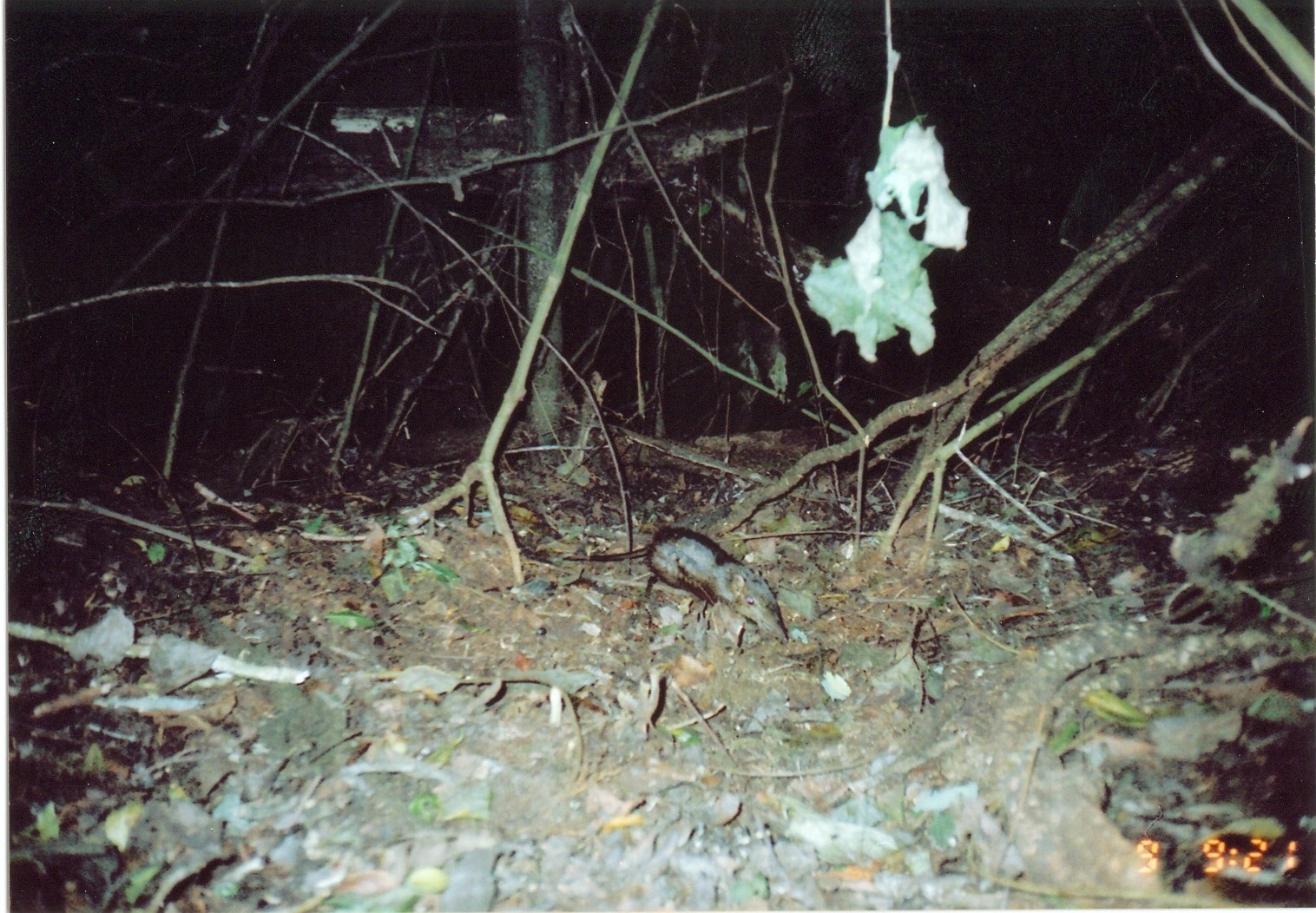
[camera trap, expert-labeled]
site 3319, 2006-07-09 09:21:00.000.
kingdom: Animalia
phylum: Chordata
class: Mammalia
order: Macroscelidea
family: Macroscelididae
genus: Rhynchocyon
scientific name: Rhynchocyon cirnei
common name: checkered sengi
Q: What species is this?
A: Rhynchocyon cirnei (checkered sengi).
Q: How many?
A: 1.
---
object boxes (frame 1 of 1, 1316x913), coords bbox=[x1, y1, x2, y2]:
rhynchocyon cirnei: bbox=[560, 524, 786, 643]